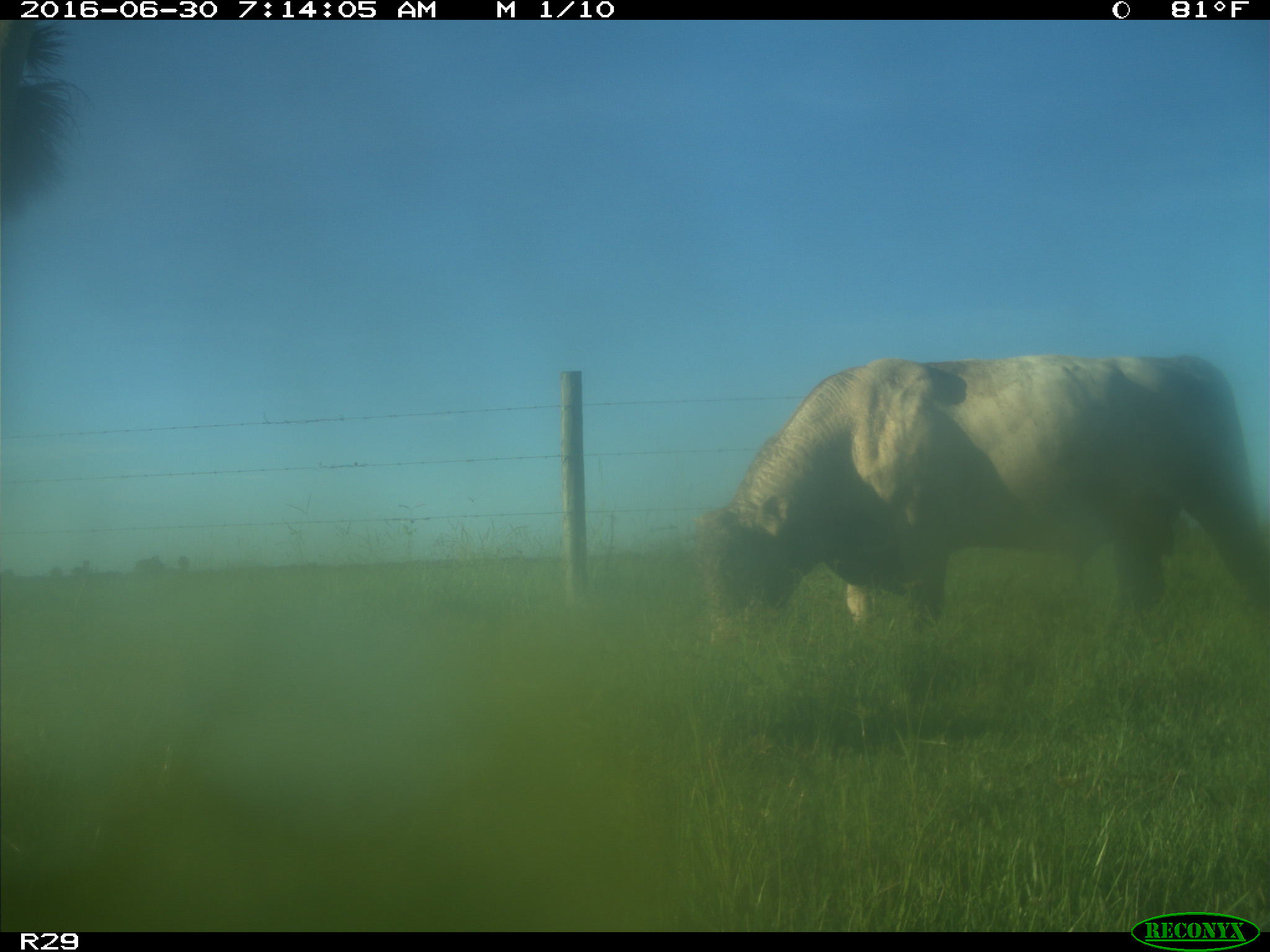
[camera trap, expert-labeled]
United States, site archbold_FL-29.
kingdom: Animalia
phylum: Chordata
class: Mammalia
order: Artiodactyla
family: Bovidae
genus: Bos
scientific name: Bos taurus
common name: domestic cow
Bos taurus (domestic cow).